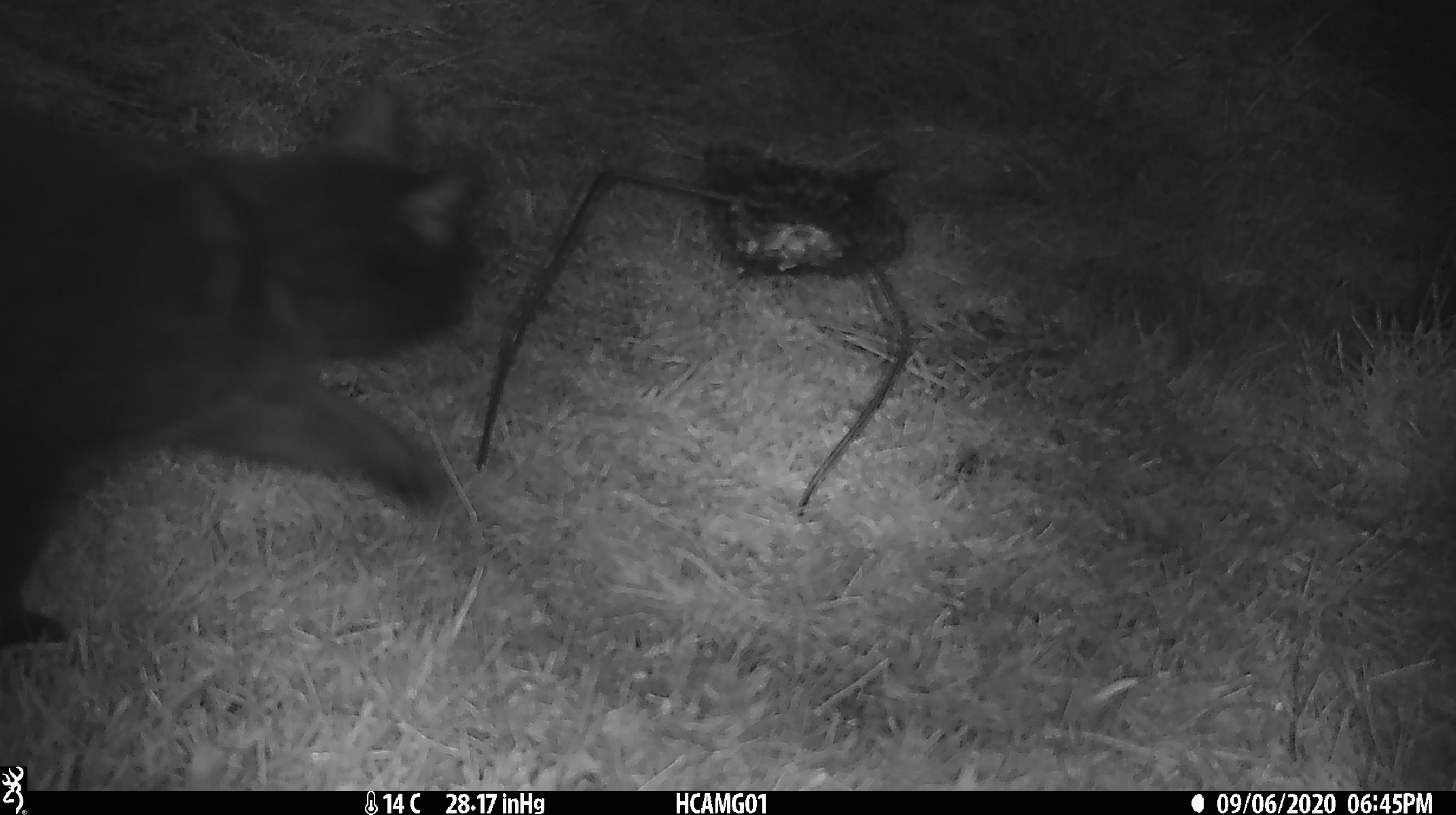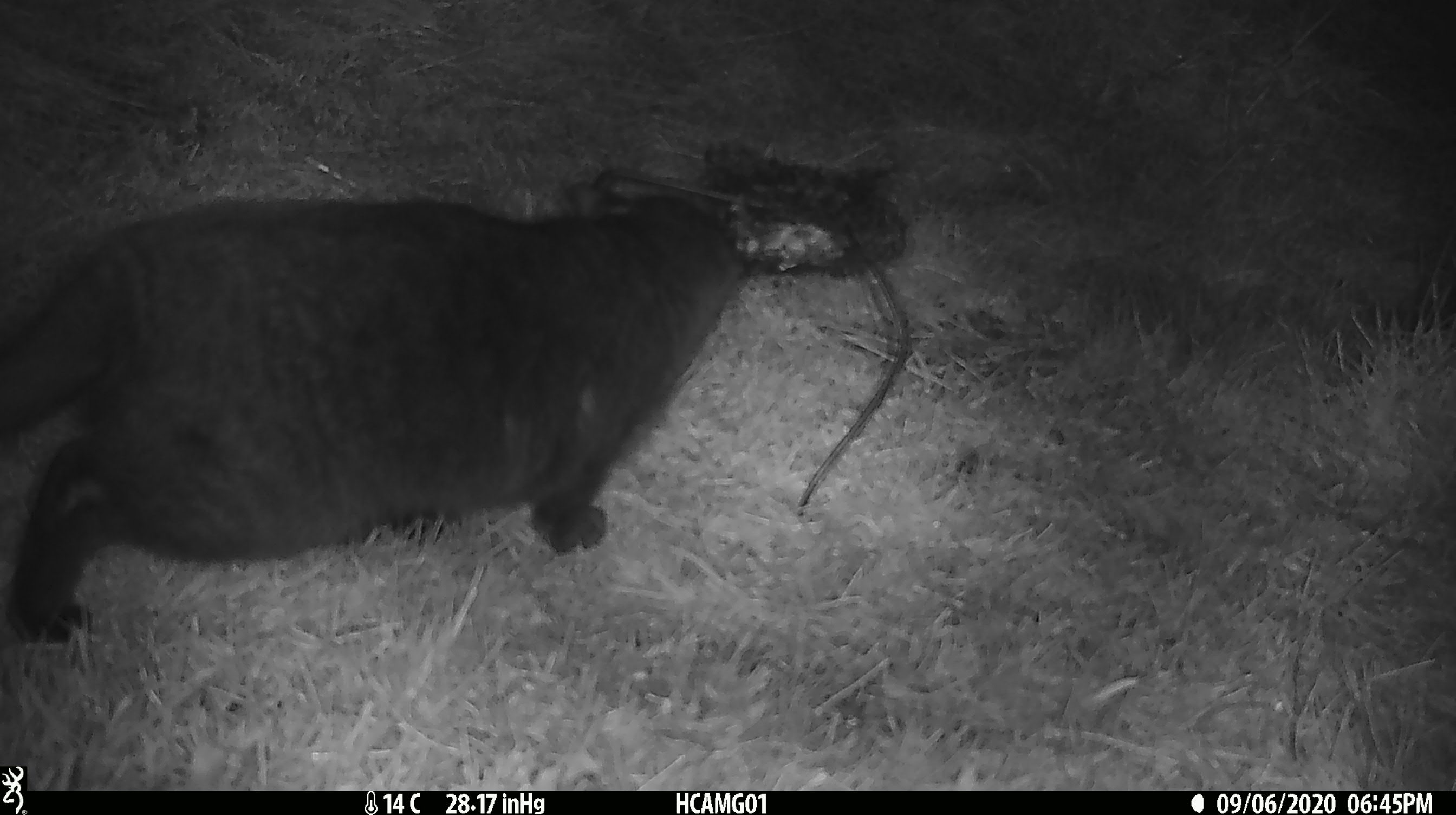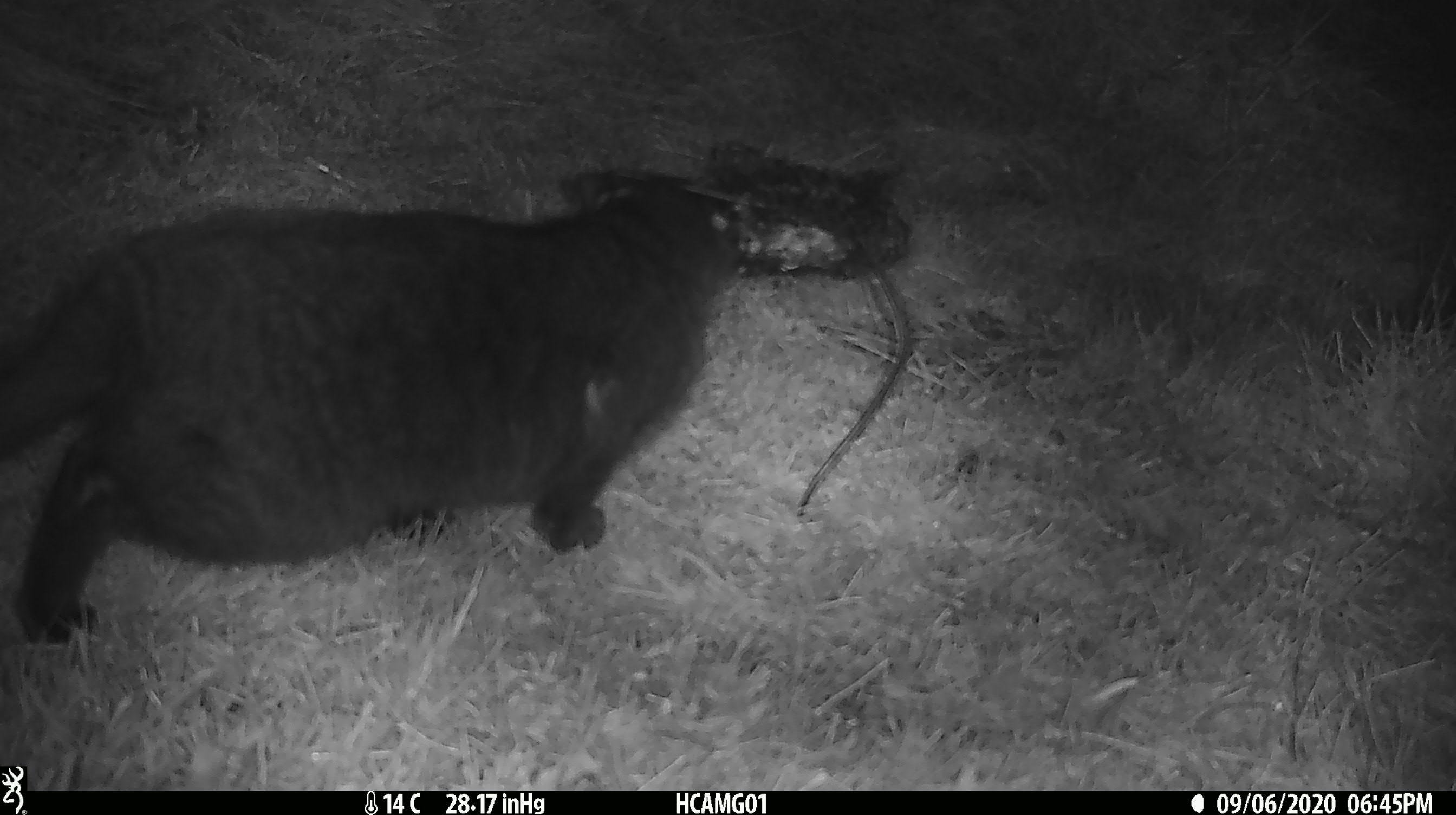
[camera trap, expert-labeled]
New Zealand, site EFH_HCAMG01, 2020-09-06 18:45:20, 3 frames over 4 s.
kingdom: Animalia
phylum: Chordata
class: Mammalia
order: Carnivora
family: Felidae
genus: Felis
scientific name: Felis catus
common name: domestic cat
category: cat